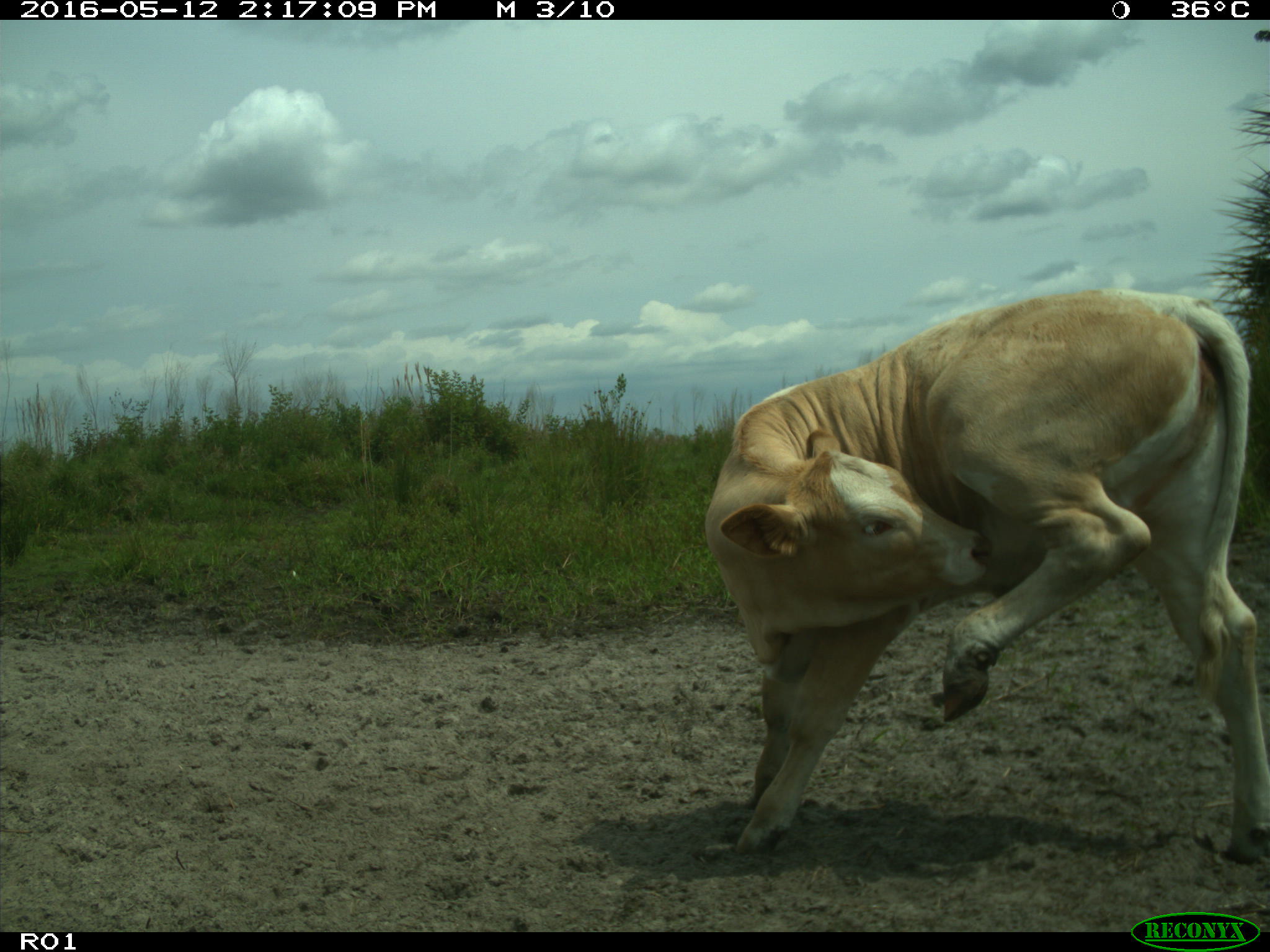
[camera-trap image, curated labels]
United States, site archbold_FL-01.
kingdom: Animalia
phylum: Chordata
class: Mammalia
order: Artiodactyla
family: Bovidae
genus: Bos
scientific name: Bos taurus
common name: domestic cow